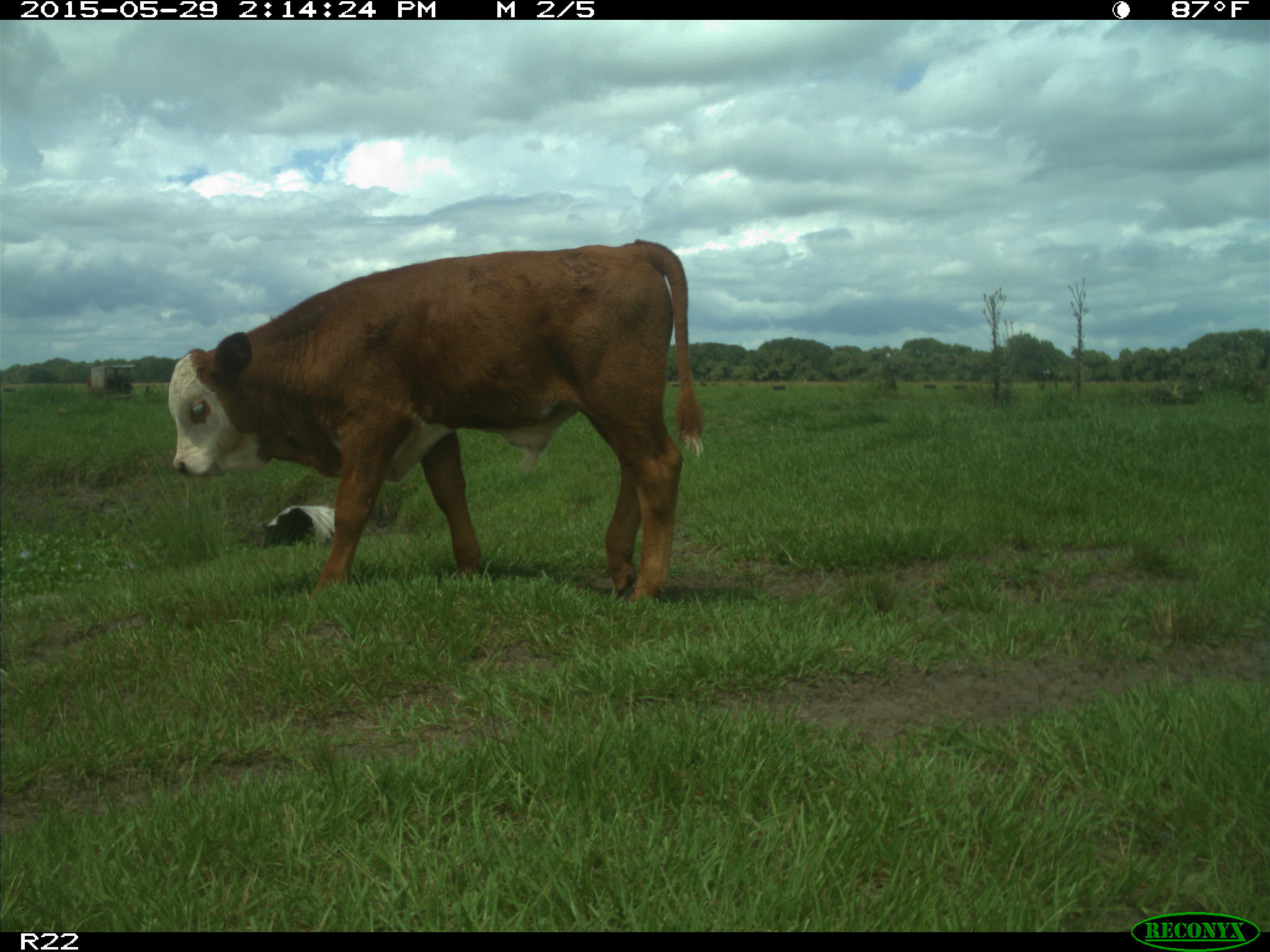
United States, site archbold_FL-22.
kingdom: Animalia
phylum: Chordata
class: Mammalia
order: Artiodactyla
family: Bovidae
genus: Bos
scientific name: Bos taurus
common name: domestic cow